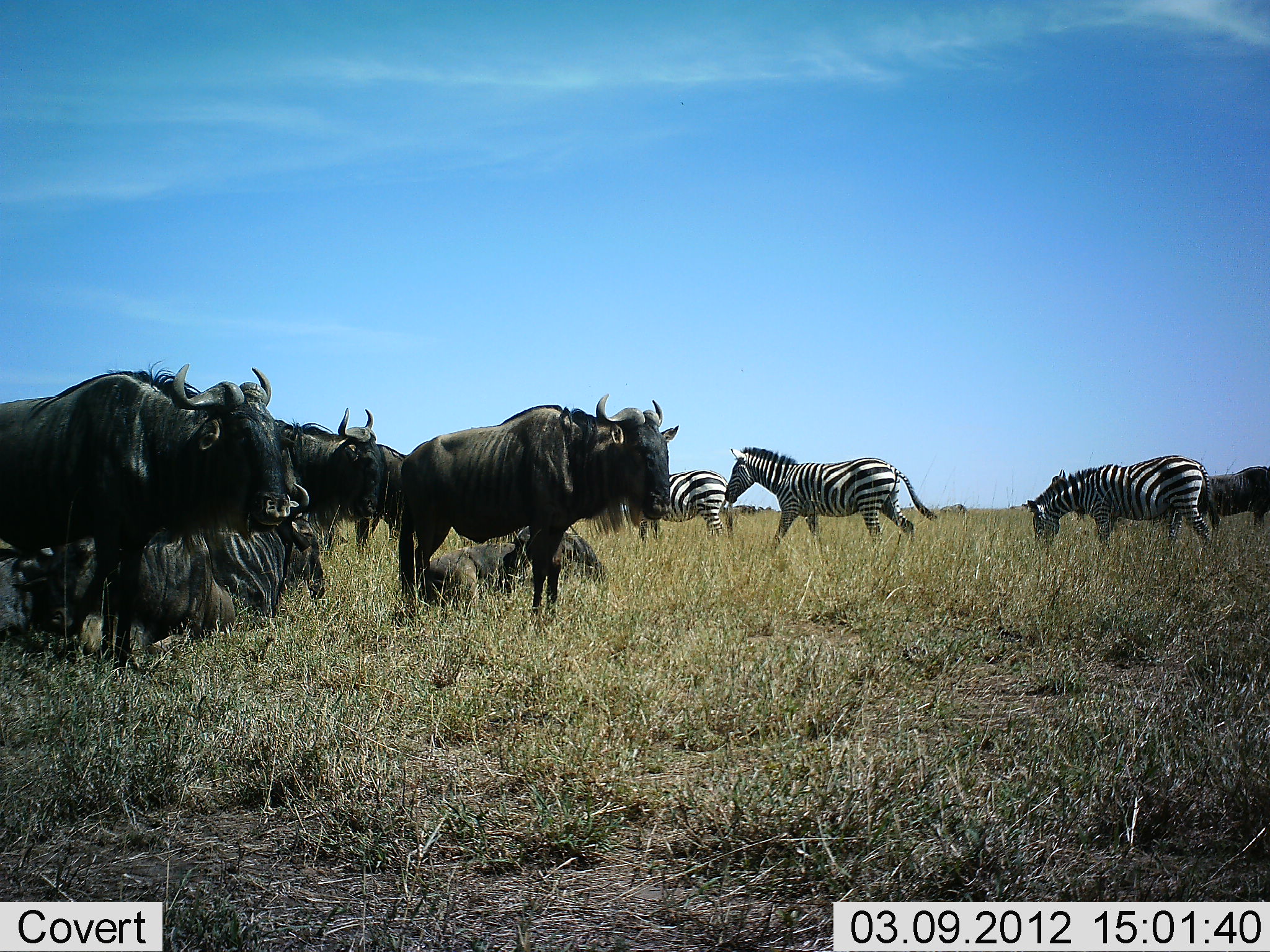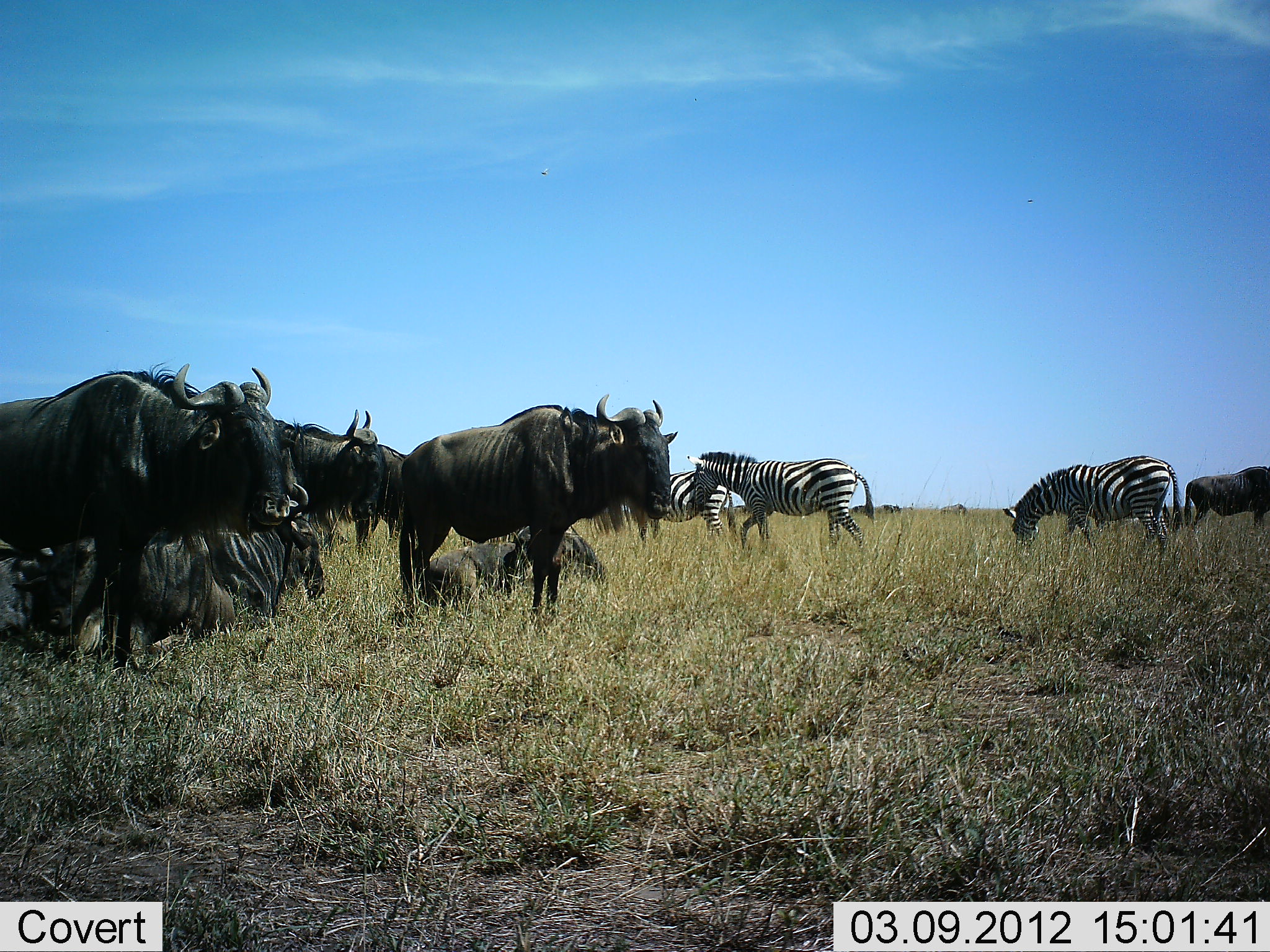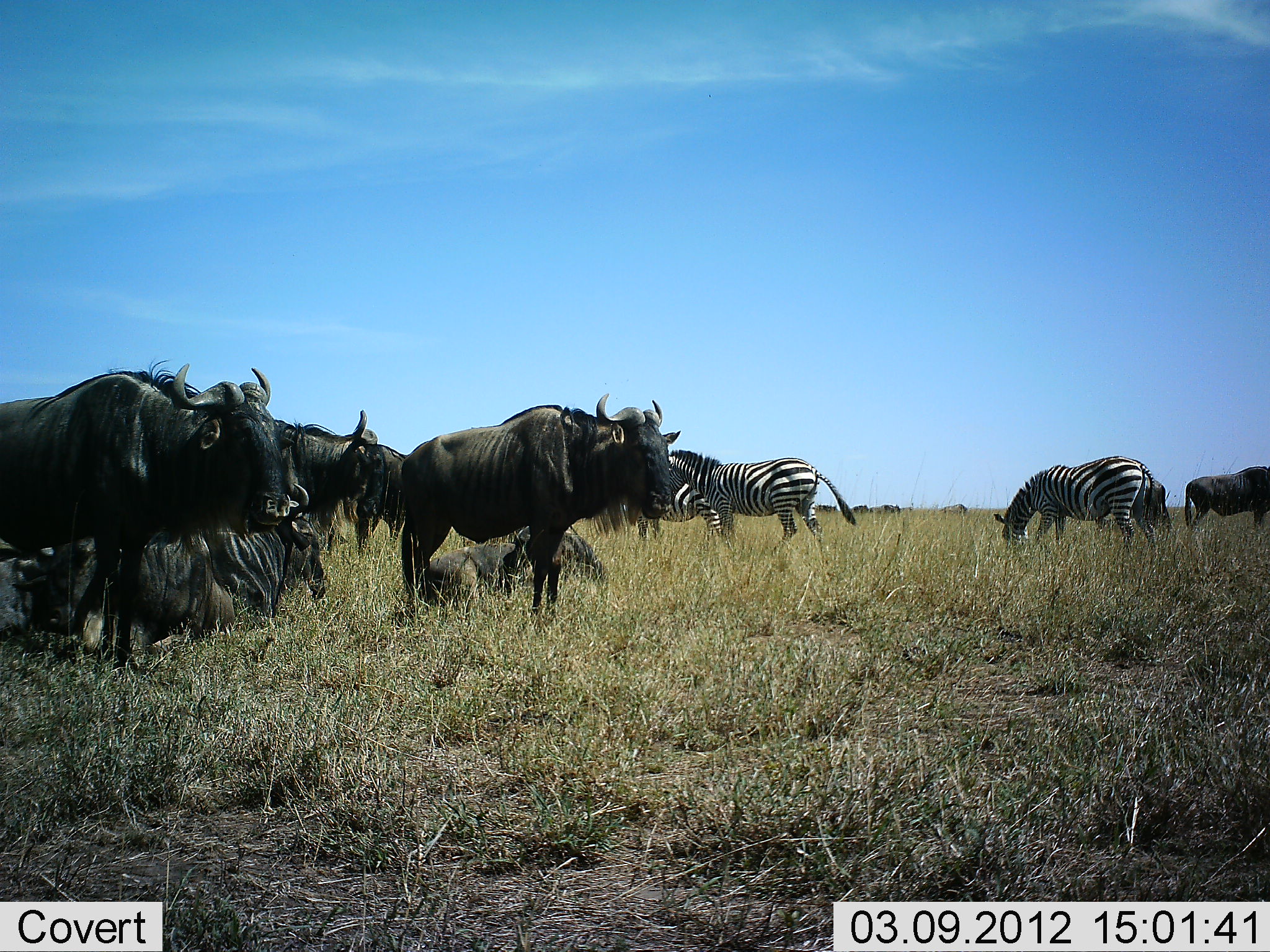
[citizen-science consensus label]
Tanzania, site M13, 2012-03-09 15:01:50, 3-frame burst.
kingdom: Animalia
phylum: Chordata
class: Mammalia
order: Artiodactyla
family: Bovidae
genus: Connochaetes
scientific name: Connochaetes taurinus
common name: blue wildebeest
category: wildebeest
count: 7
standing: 81%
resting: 88%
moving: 6%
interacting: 0%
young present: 0%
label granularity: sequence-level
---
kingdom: Animalia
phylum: Chordata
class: Mammalia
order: Perissodactyla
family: Equidae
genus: Equus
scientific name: Equus quagga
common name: plains zebra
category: zebra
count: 3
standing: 47%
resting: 7%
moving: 87%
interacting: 0%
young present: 0%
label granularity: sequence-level